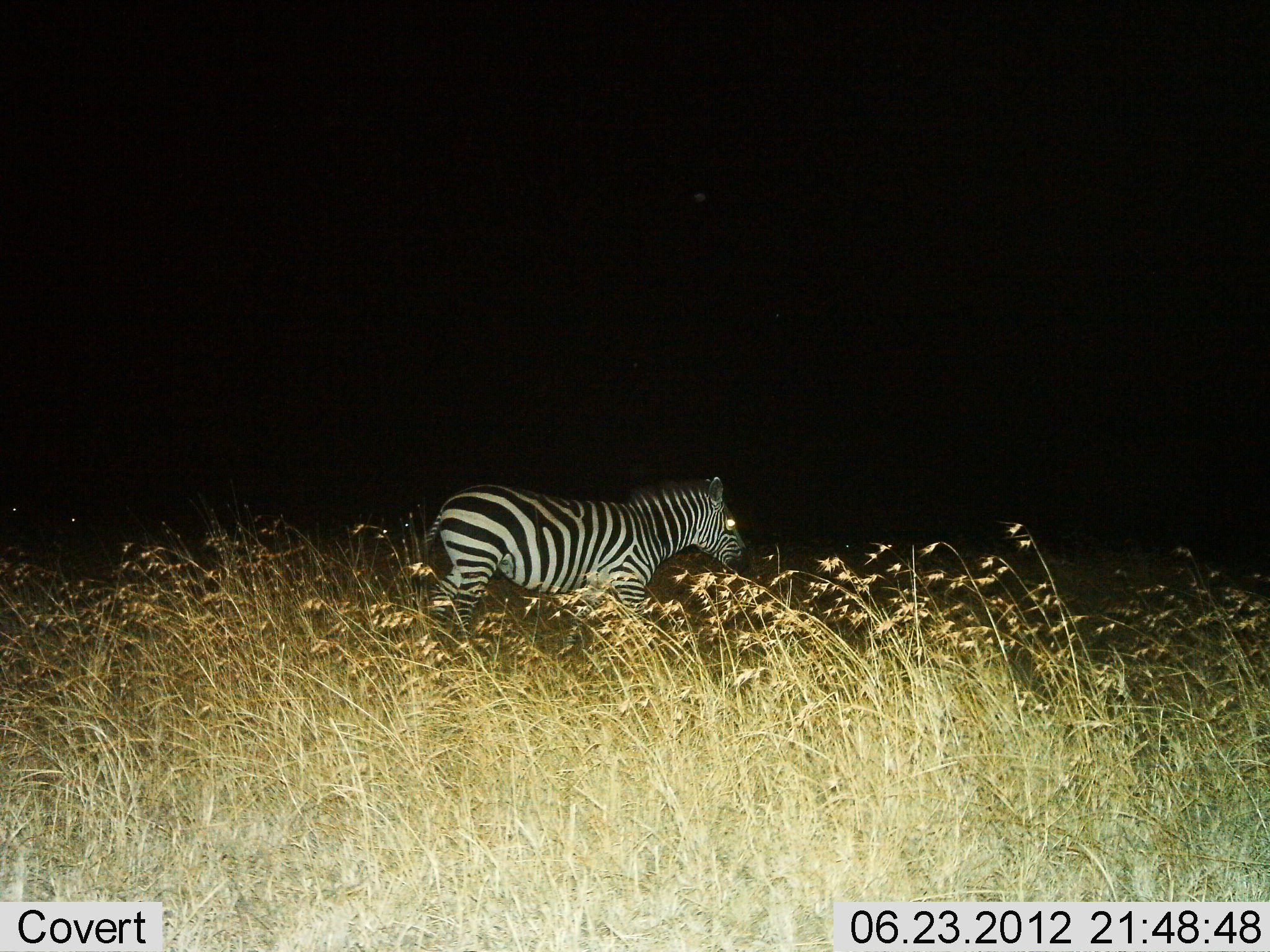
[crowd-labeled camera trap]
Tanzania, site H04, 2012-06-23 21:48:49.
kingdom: Animalia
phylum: Chordata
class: Mammalia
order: Perissodactyla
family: Equidae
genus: Equus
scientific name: Equus quagga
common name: plains zebra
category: zebra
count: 1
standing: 40%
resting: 0%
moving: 60%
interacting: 0%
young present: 0%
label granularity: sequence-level